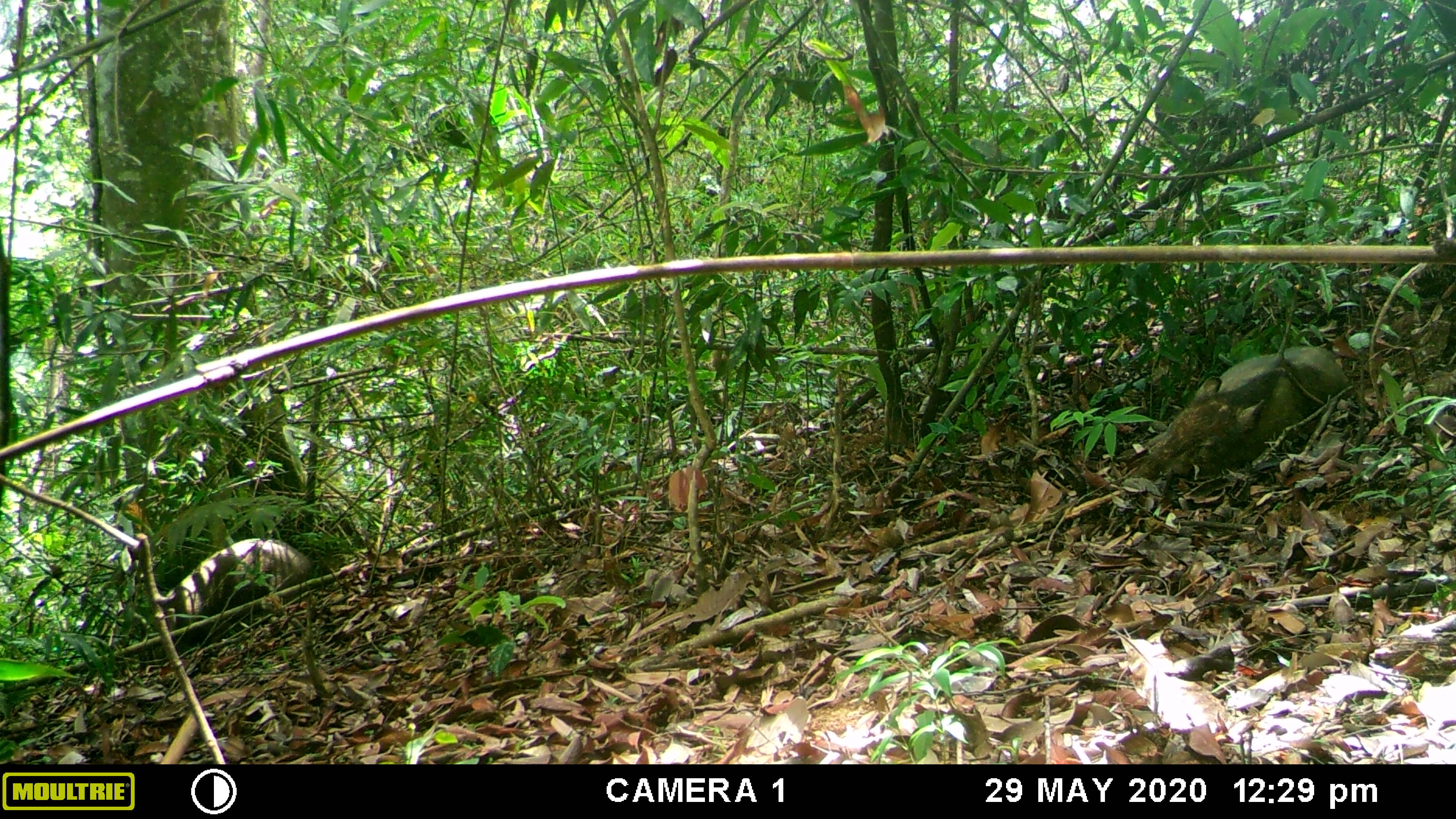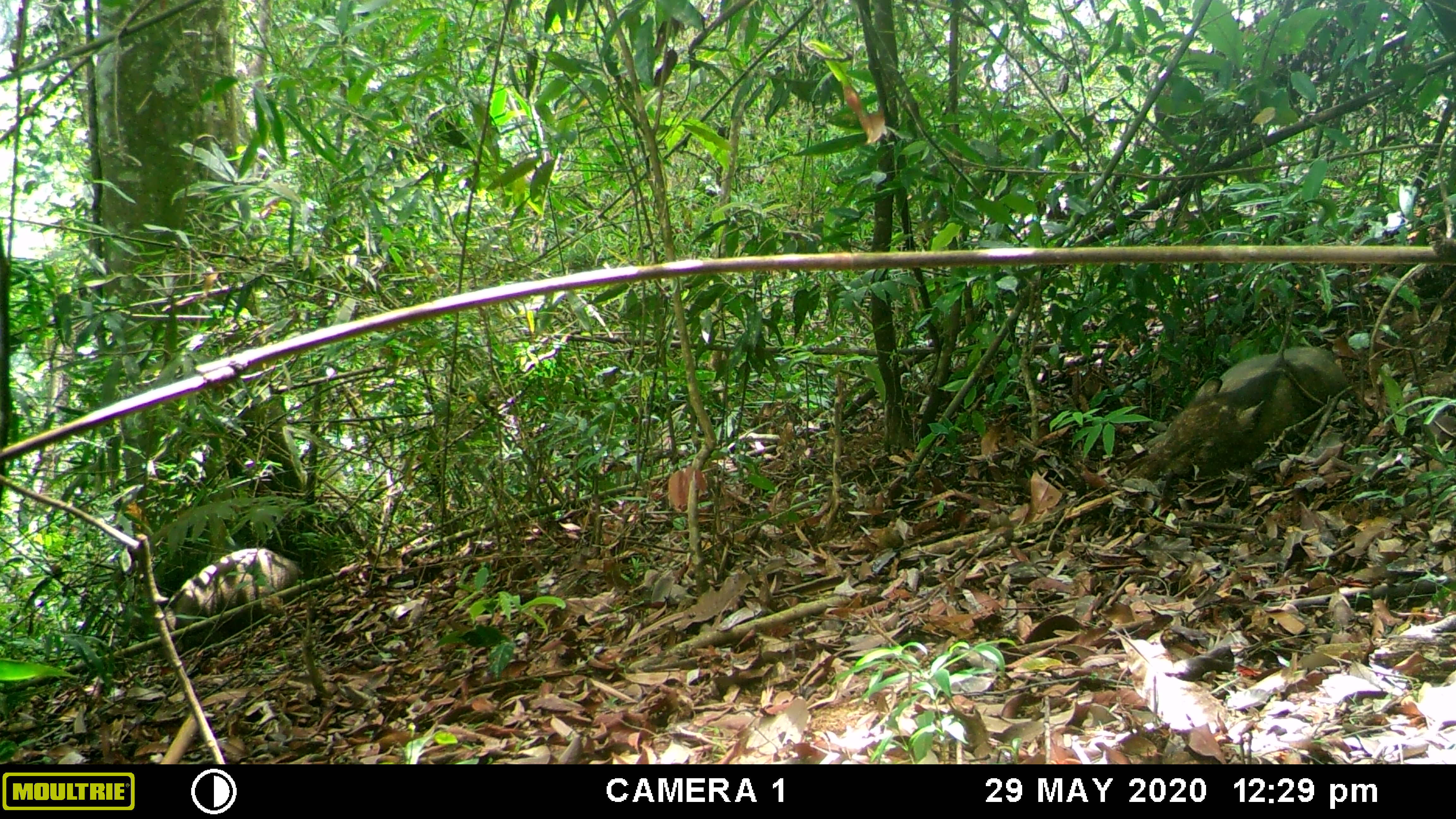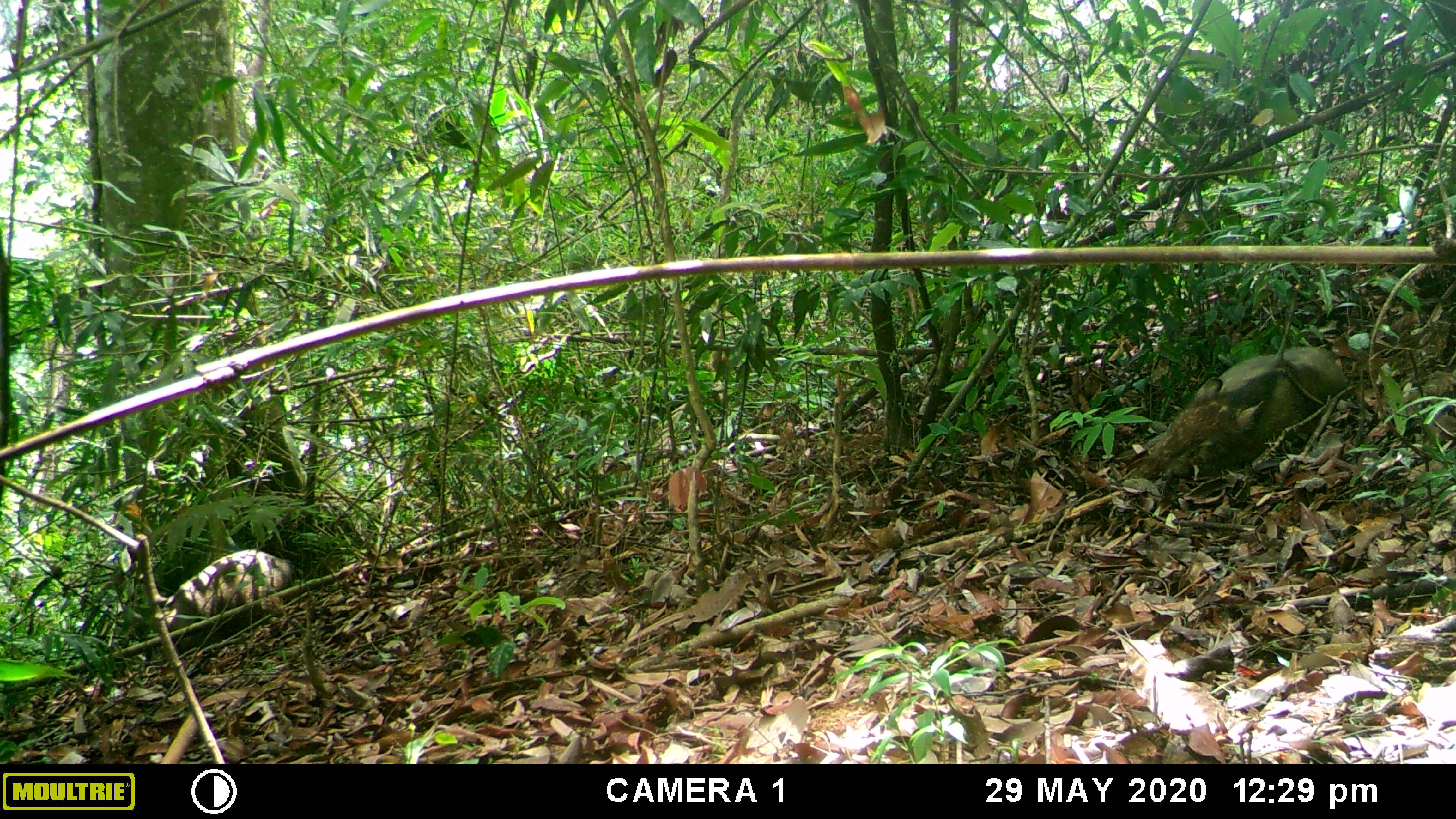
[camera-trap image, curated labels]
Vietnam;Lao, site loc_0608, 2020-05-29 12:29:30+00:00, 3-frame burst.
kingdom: Animalia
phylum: Chordata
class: Mammalia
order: Artiodactyla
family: Suidae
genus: Sus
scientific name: Sus scrofa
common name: eurasian wild pig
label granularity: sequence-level